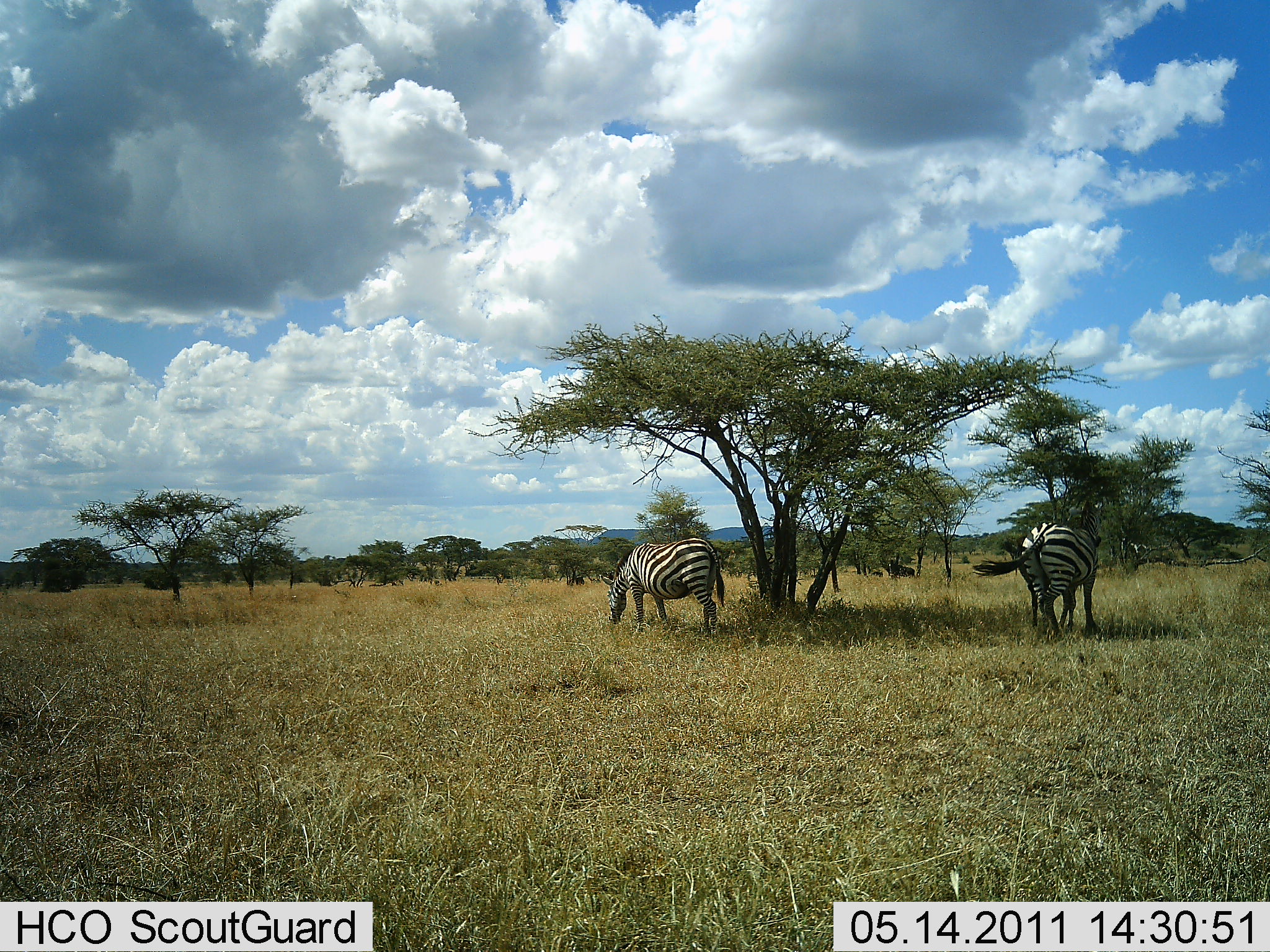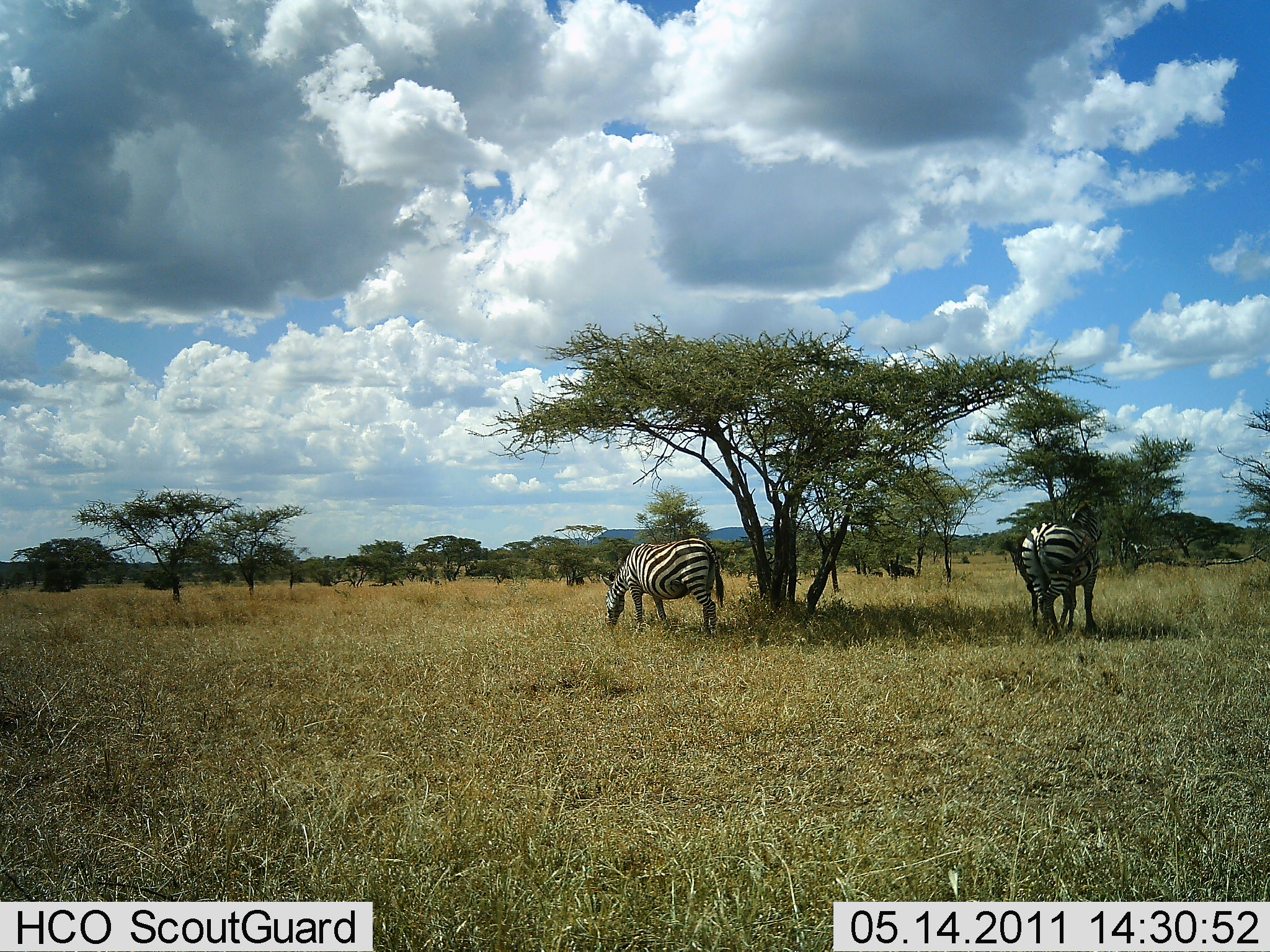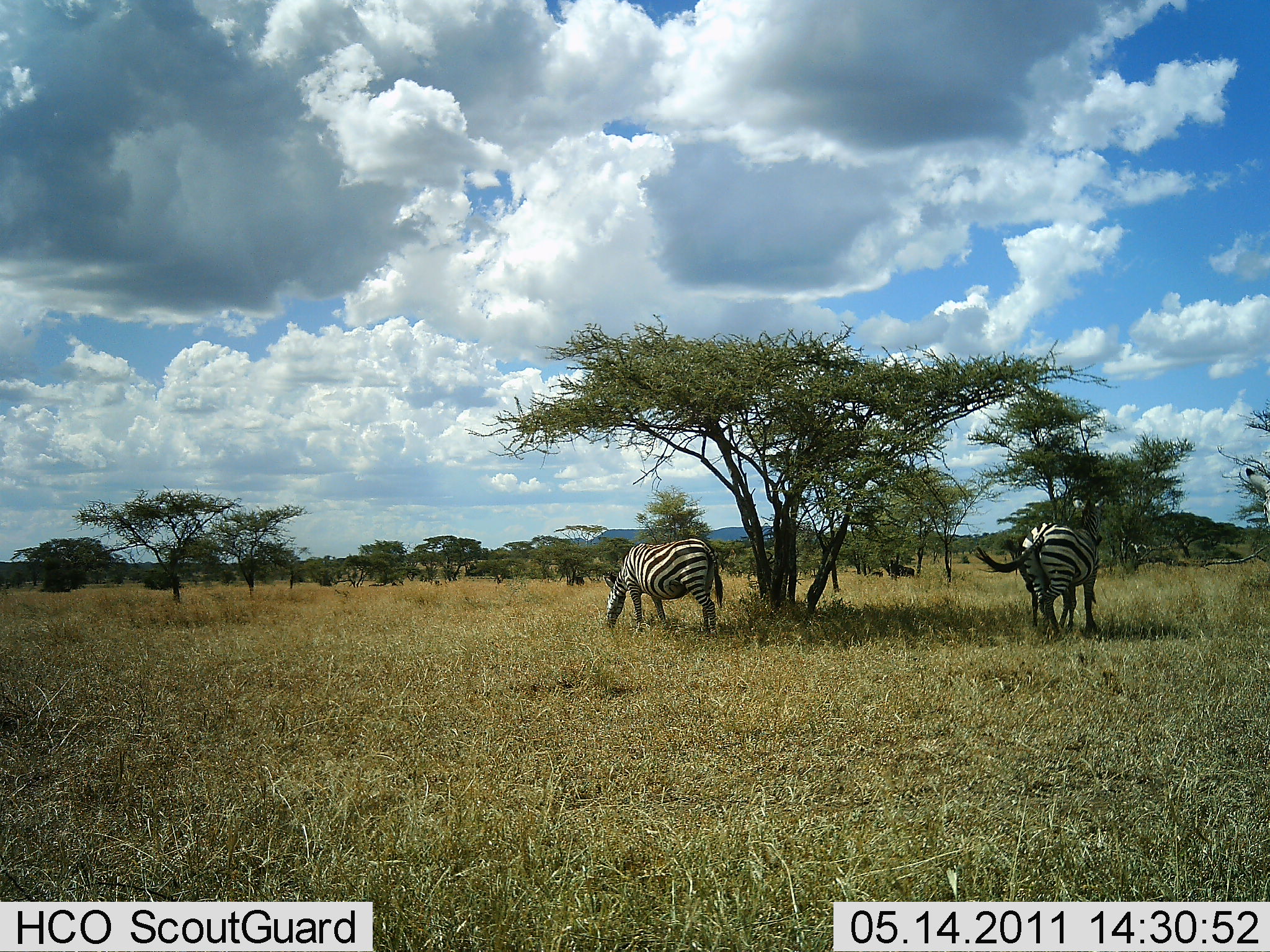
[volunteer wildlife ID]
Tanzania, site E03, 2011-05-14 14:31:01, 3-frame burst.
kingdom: Animalia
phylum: Chordata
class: Mammalia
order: Perissodactyla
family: Equidae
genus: Equus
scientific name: Equus quagga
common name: plains zebra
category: zebra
Zebra (plains zebra) (Equus quagga), count 2. Behavior (volunteer vote fractions): standing 67%, resting 0%, moving 0%, interacting 0%. Young present (vote fraction): 0%. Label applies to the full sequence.